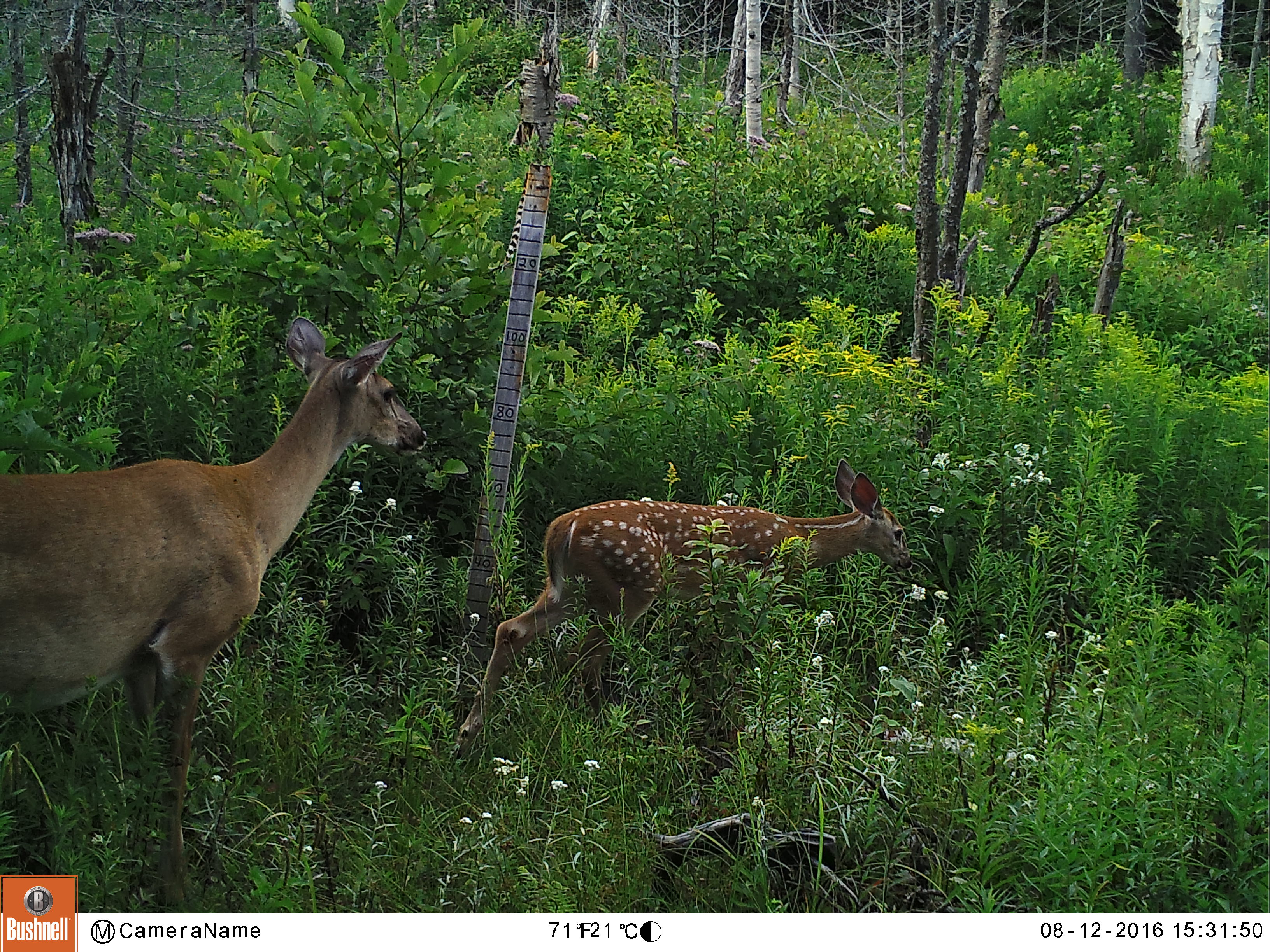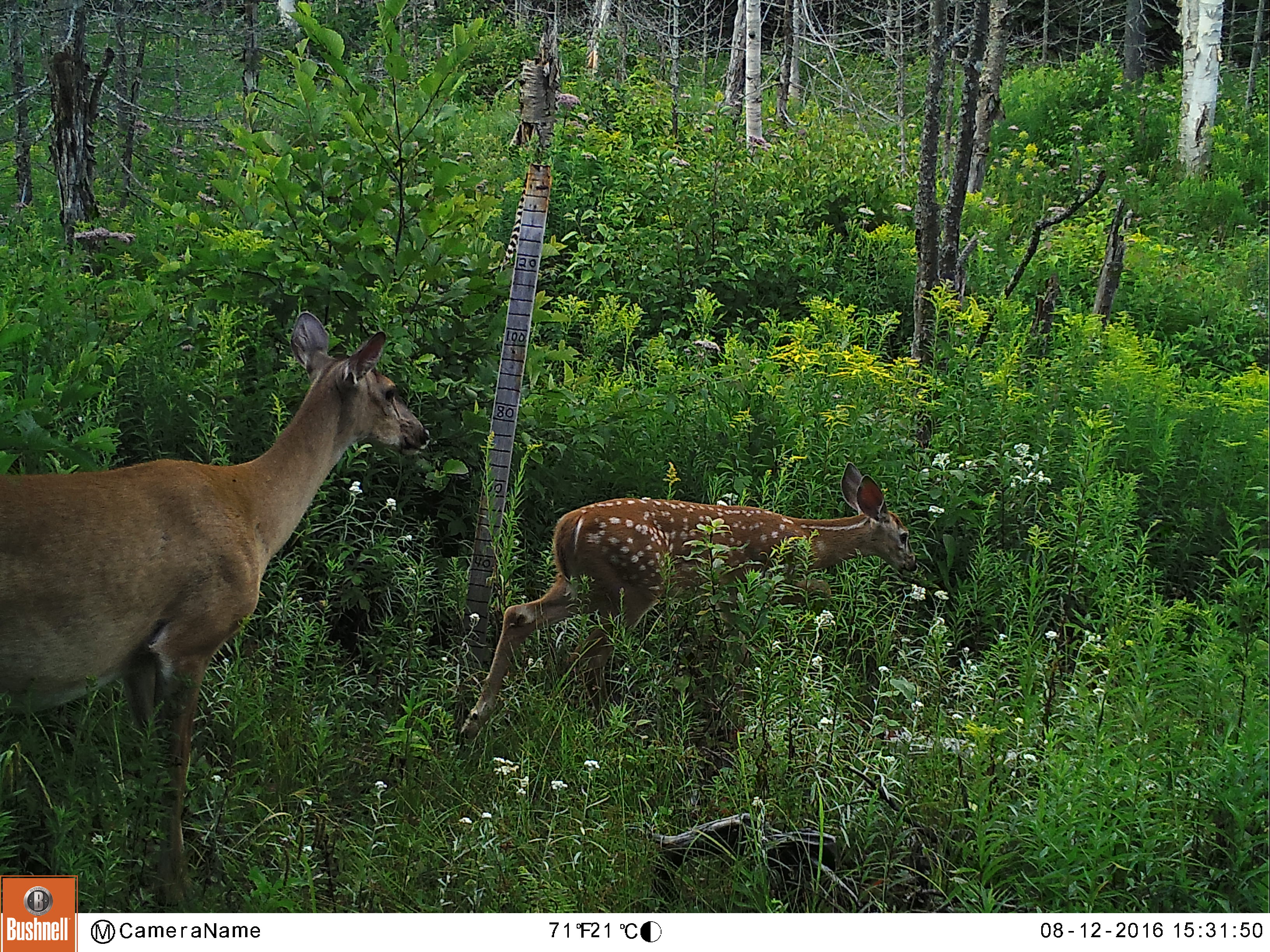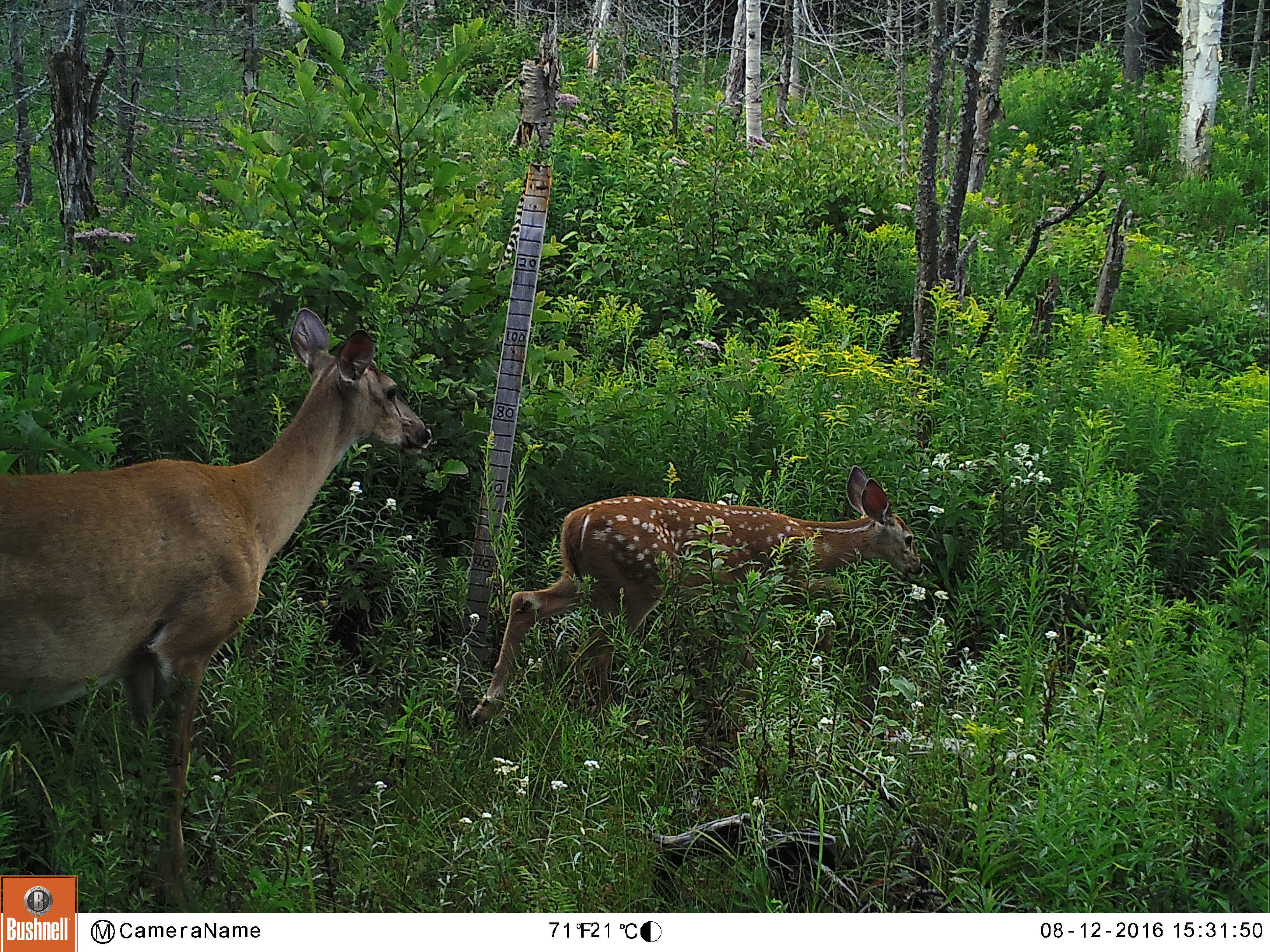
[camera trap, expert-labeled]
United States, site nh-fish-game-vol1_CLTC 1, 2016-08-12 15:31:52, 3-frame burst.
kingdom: Animalia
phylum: Chordata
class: Mammalia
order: Artiodactyla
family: Cervidae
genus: Odocoileus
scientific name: Odocoileus virginianus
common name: white-tailed deer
White-tailed deer (Odocoileus virginianus).